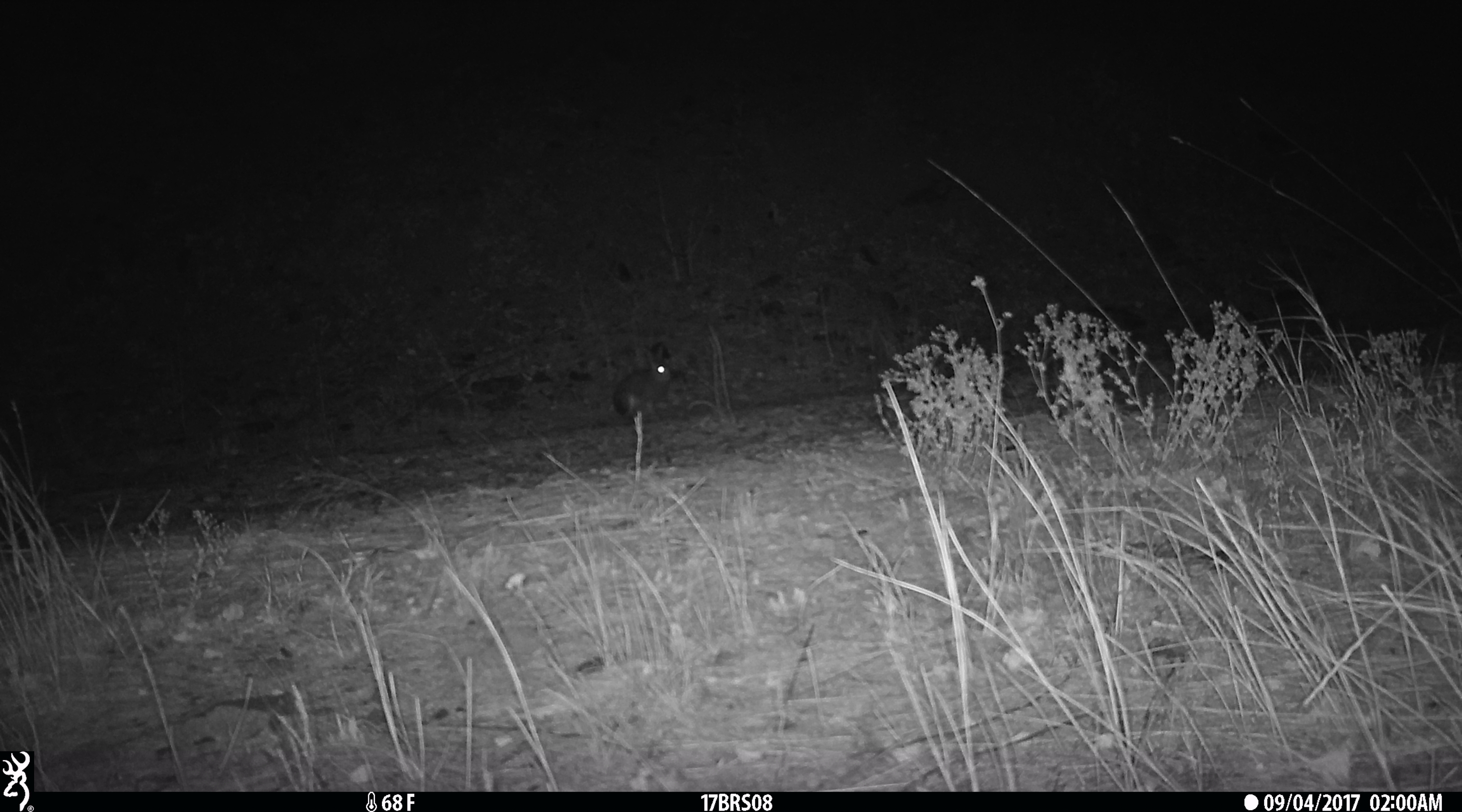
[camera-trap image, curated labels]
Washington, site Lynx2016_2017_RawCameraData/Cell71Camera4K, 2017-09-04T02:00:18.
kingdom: Animalia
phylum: Chordata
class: Mammalia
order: Lagomorpha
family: Leporidae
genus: Lepus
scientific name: Lepus americanus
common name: snowshoe hare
Lepus americanus (snowshoe hare). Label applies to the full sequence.